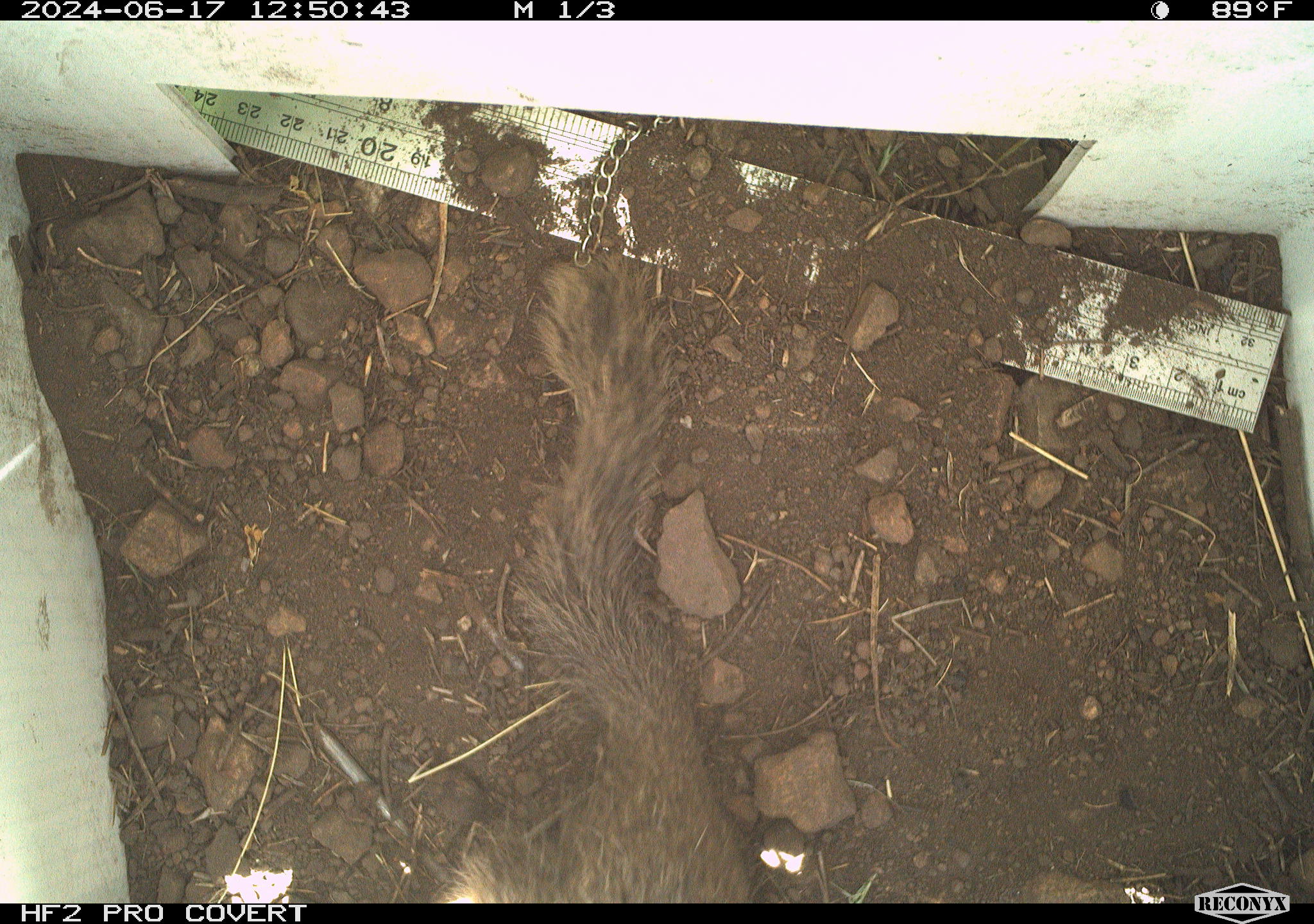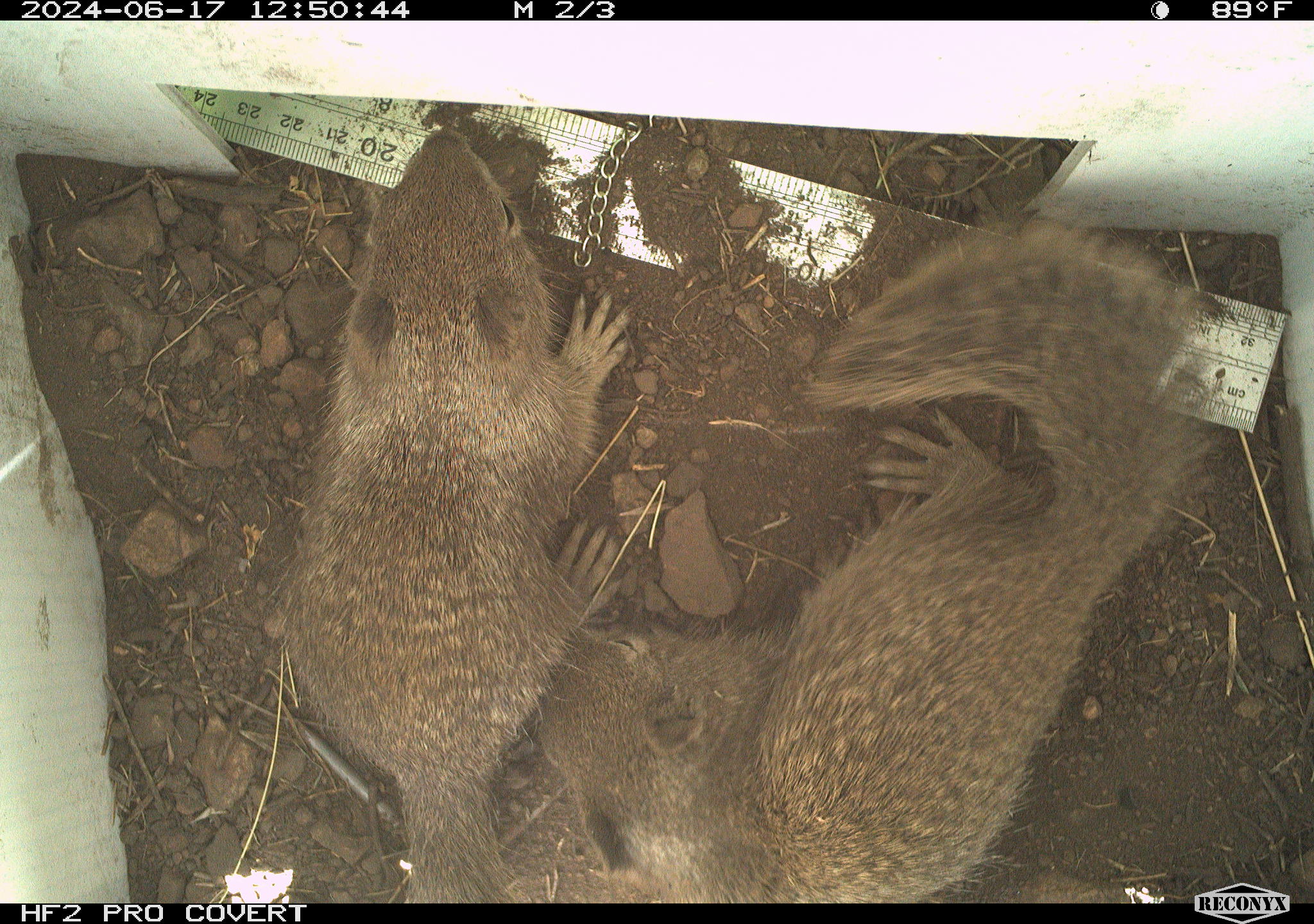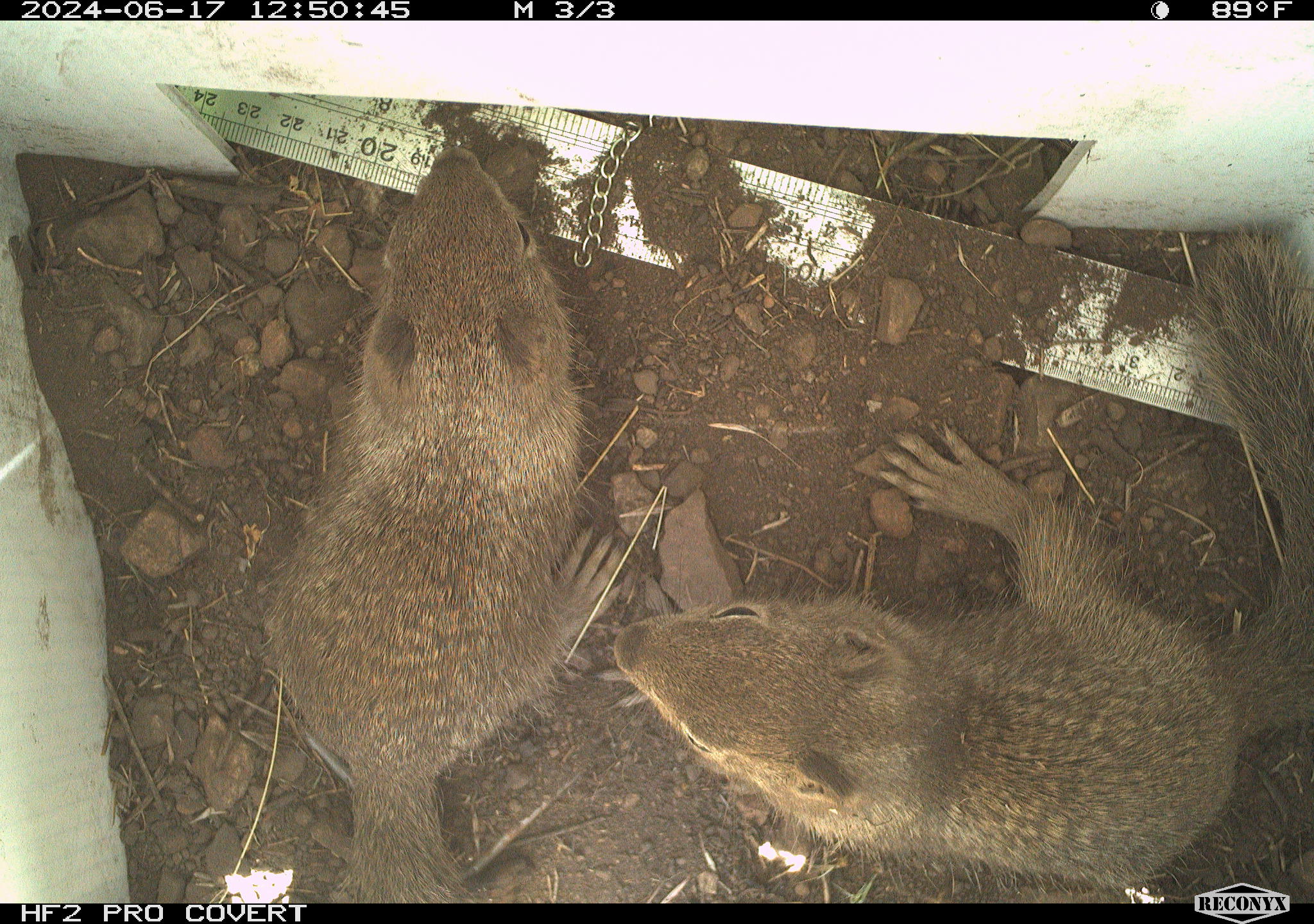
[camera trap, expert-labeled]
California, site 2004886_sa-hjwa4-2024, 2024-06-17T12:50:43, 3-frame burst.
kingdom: Animalia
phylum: Chordata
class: Mammalia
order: Rodentia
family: Sciuridae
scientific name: Sciuridae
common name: squirrels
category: sciuridae family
Sciuridae family (squirrels) (Sciuridae).